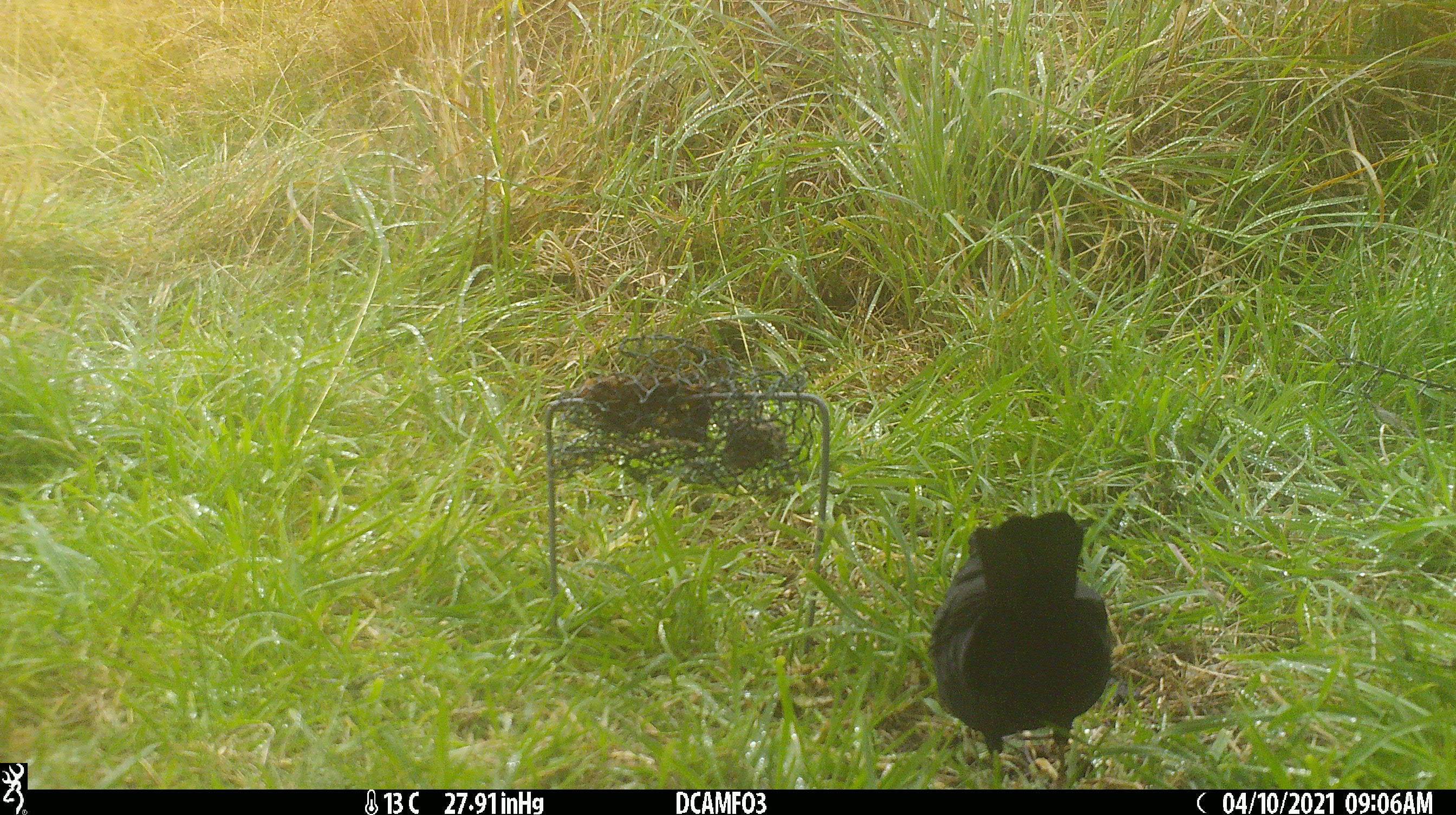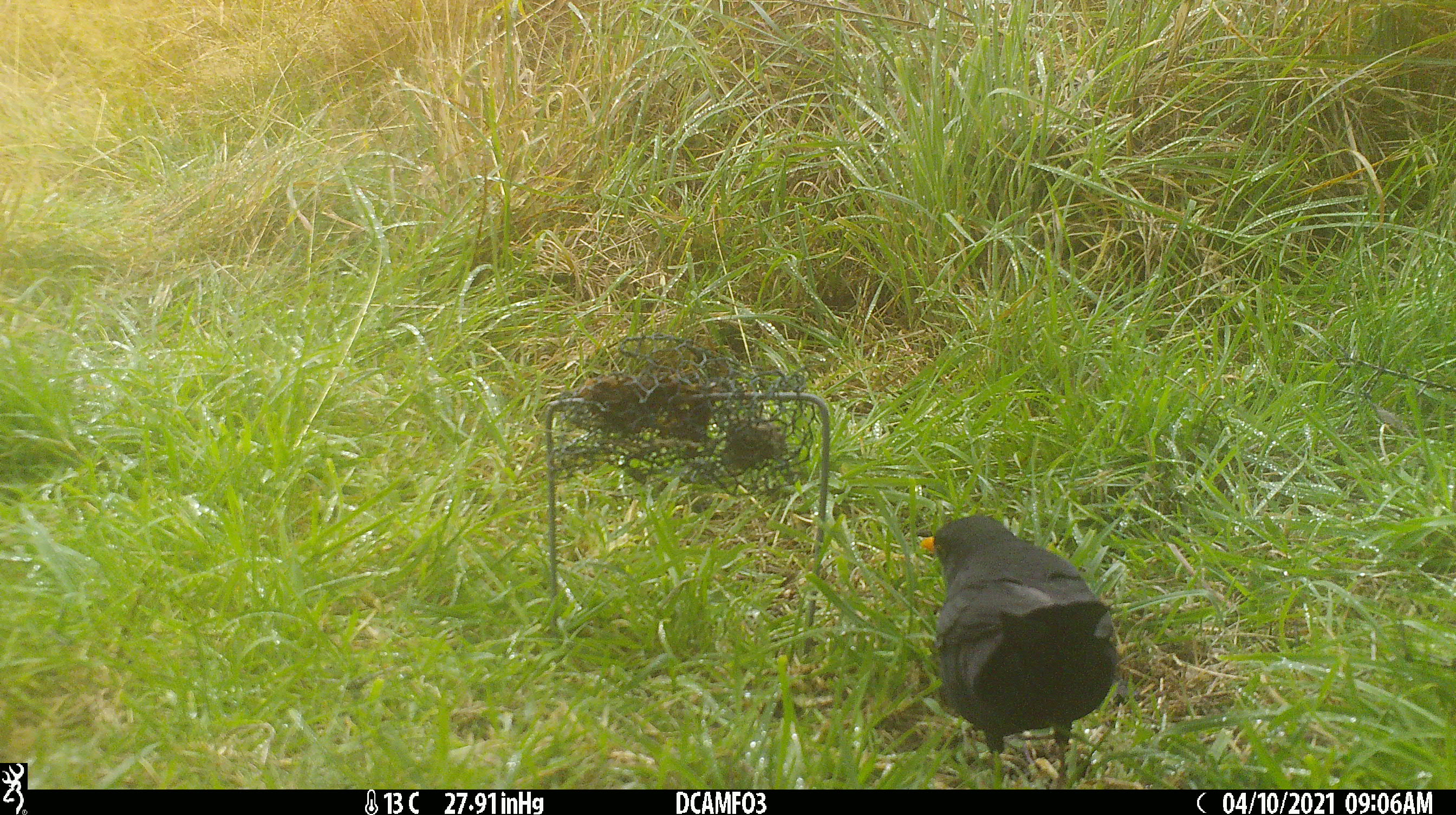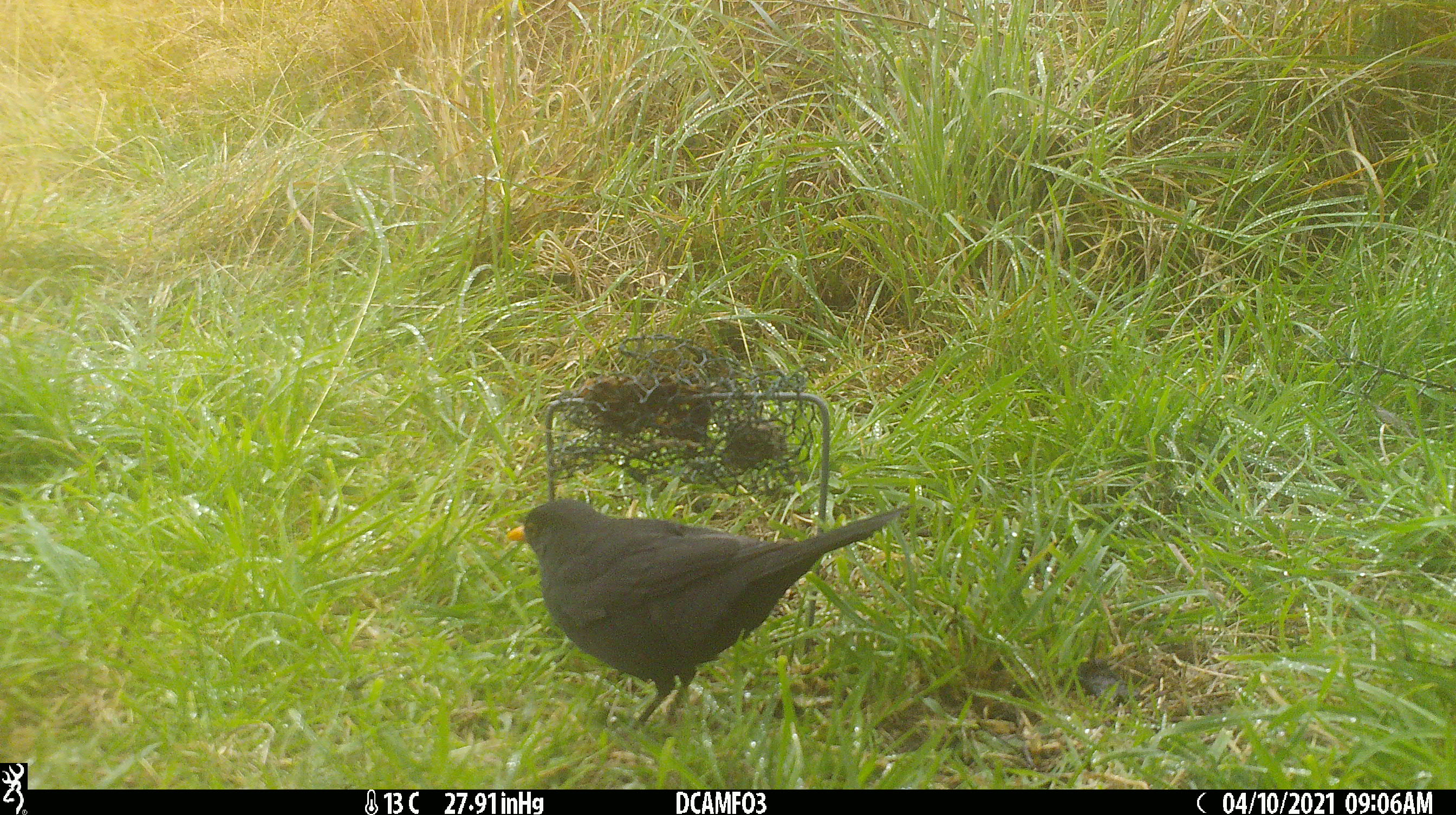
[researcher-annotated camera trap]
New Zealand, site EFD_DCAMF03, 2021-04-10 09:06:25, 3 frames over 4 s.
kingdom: Animalia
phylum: Chordata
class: Aves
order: Passeriformes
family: Turdidae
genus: Turdus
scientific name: Turdus merula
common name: eurasian blackbird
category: blackbird